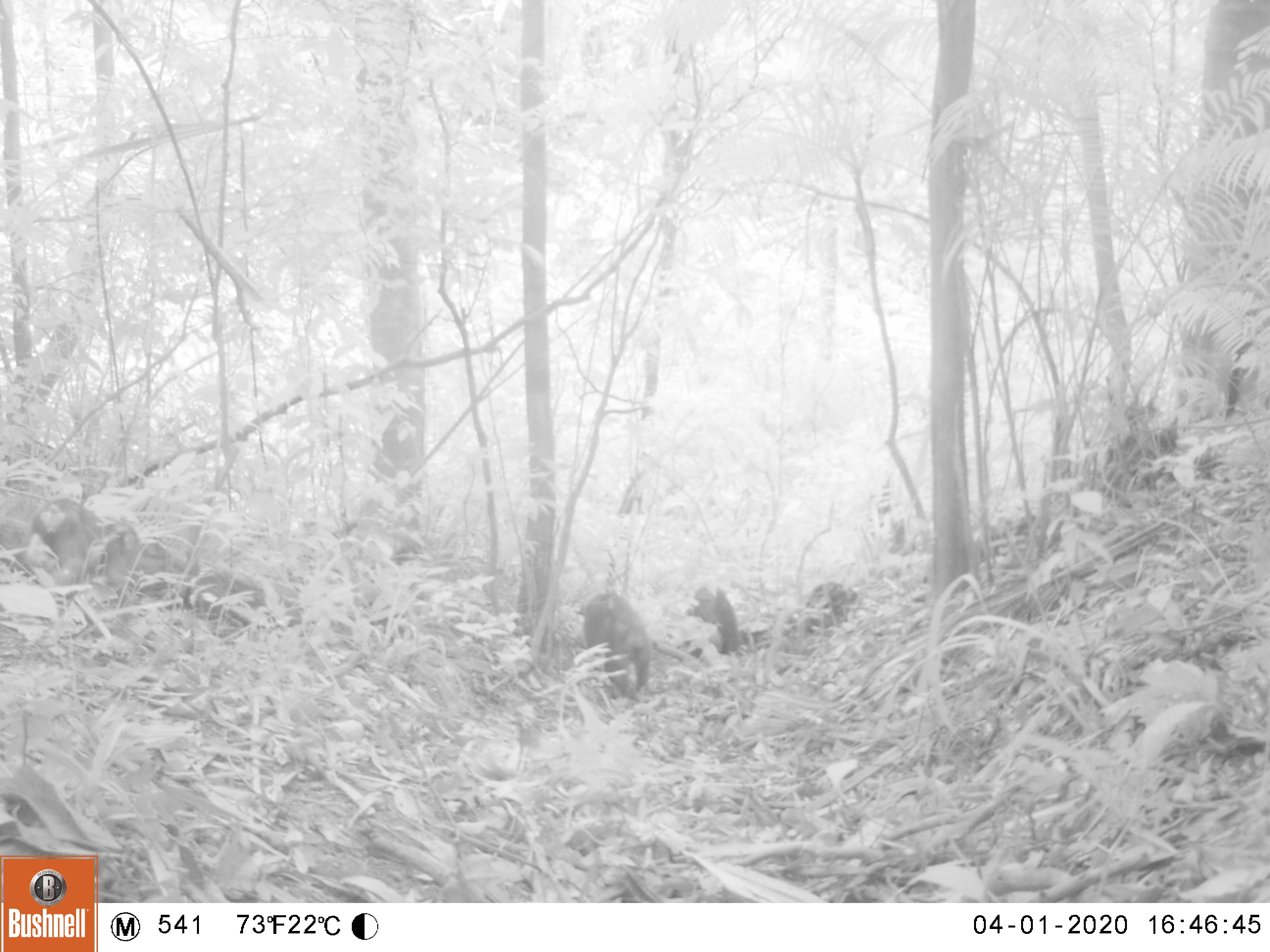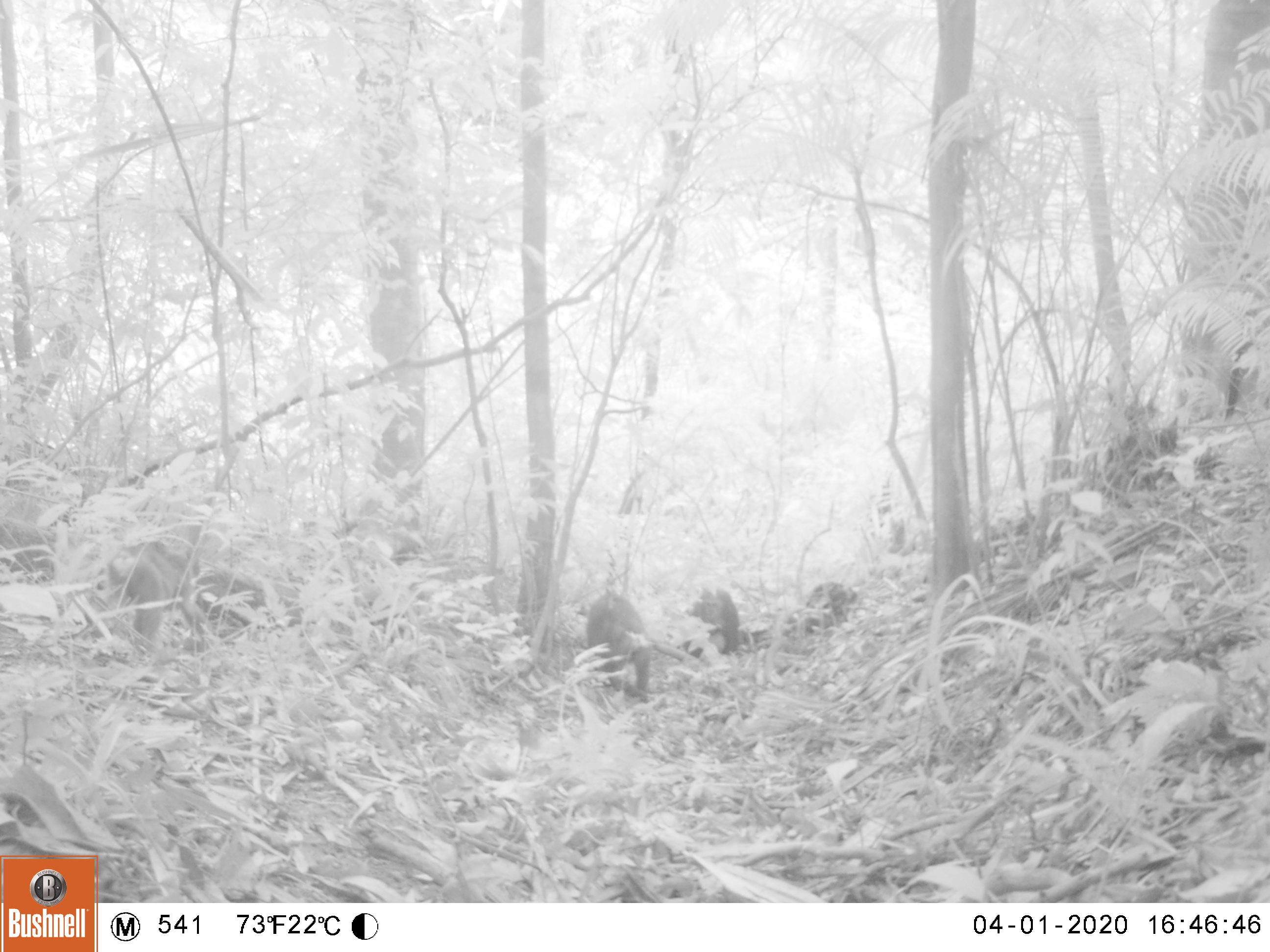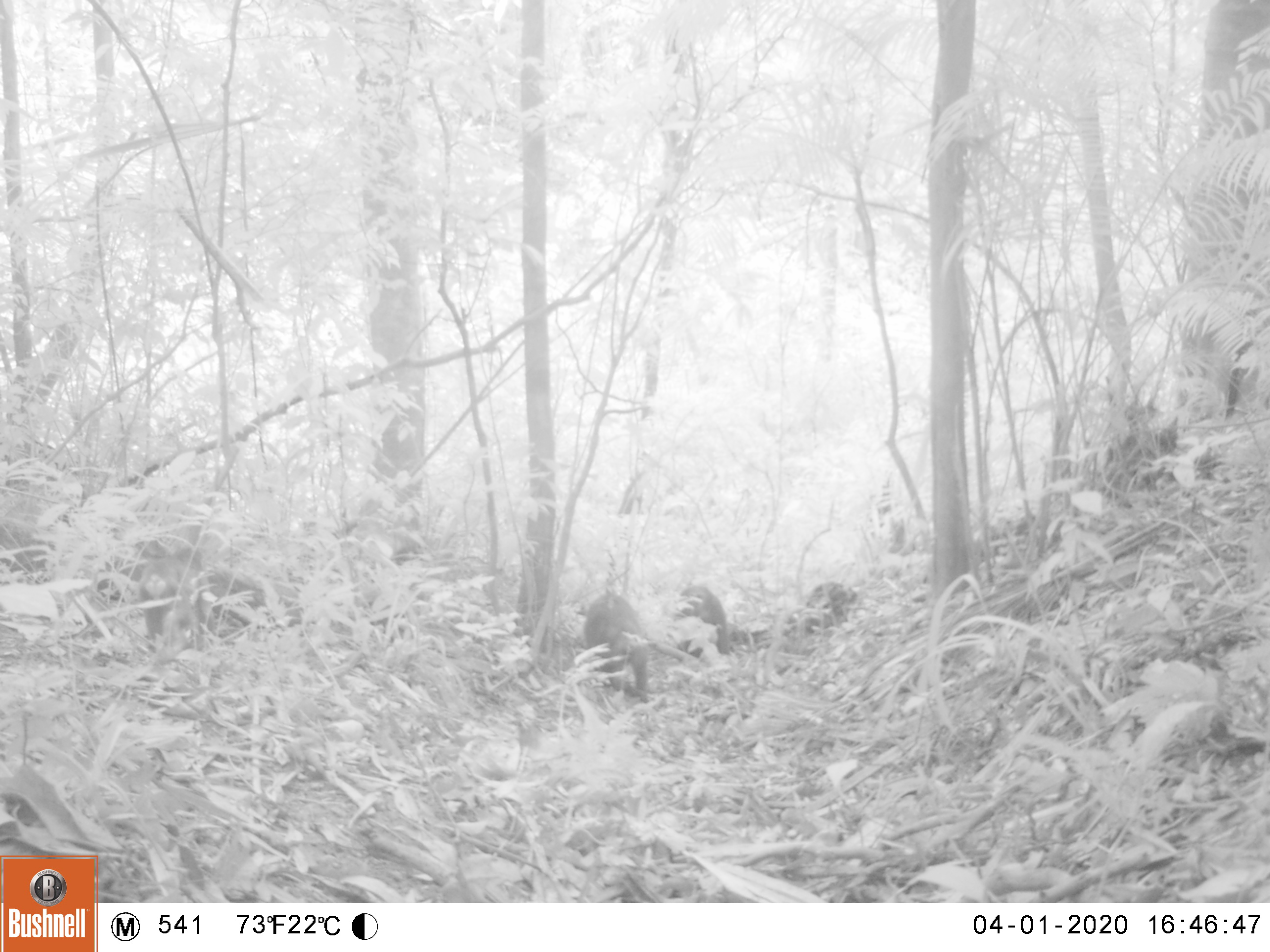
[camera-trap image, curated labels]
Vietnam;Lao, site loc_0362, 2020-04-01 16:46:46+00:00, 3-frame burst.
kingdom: Animalia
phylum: Chordata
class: Mammalia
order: Primates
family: Cercopithecidae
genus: Macaca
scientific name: Macaca arctoides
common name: stump-tailed macaque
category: stump tailed macaque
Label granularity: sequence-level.